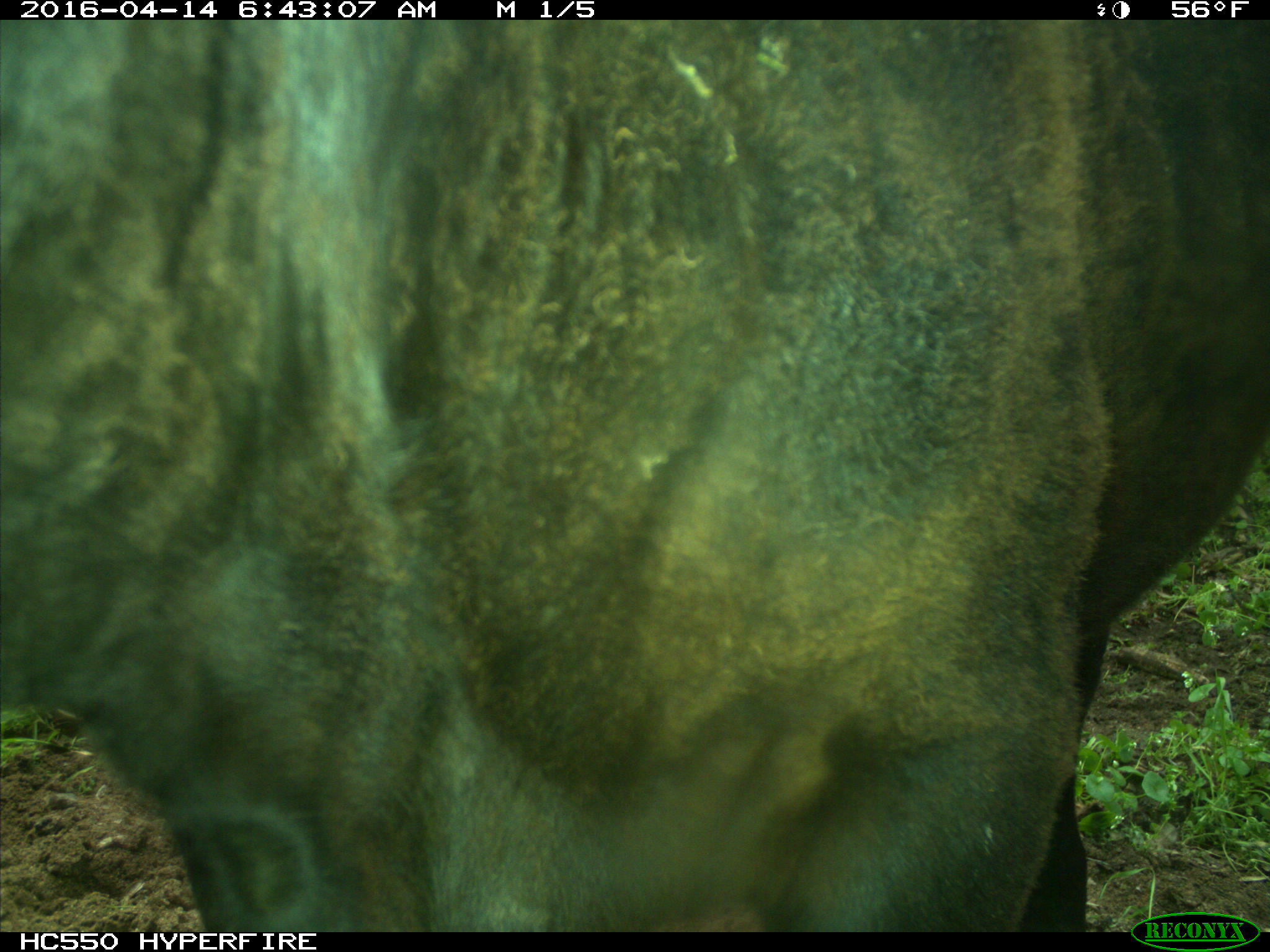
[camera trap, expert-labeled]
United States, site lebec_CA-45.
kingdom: Animalia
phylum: Chordata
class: Mammalia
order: Artiodactyla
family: Bovidae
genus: Bos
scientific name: Bos taurus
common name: domestic cow